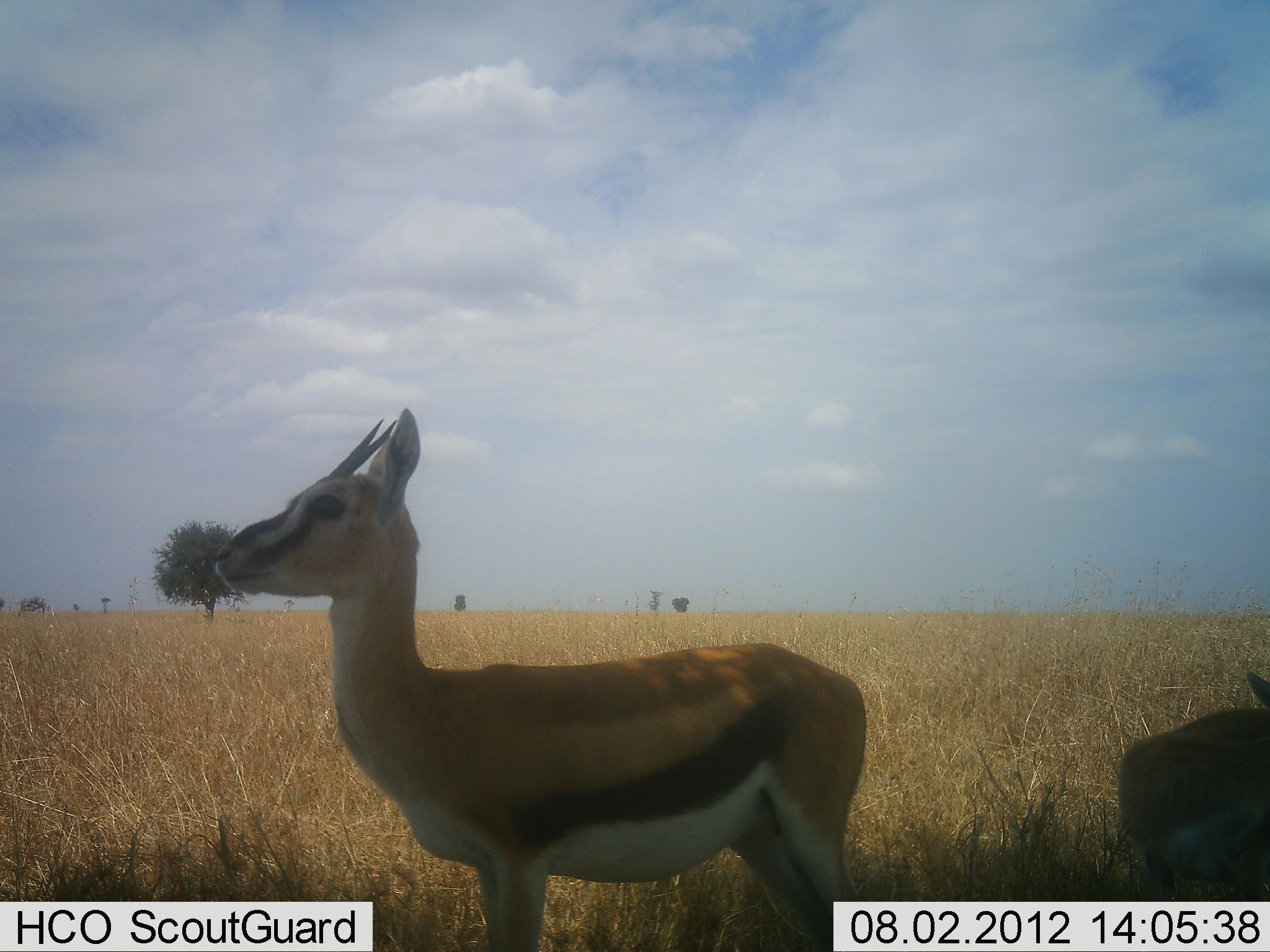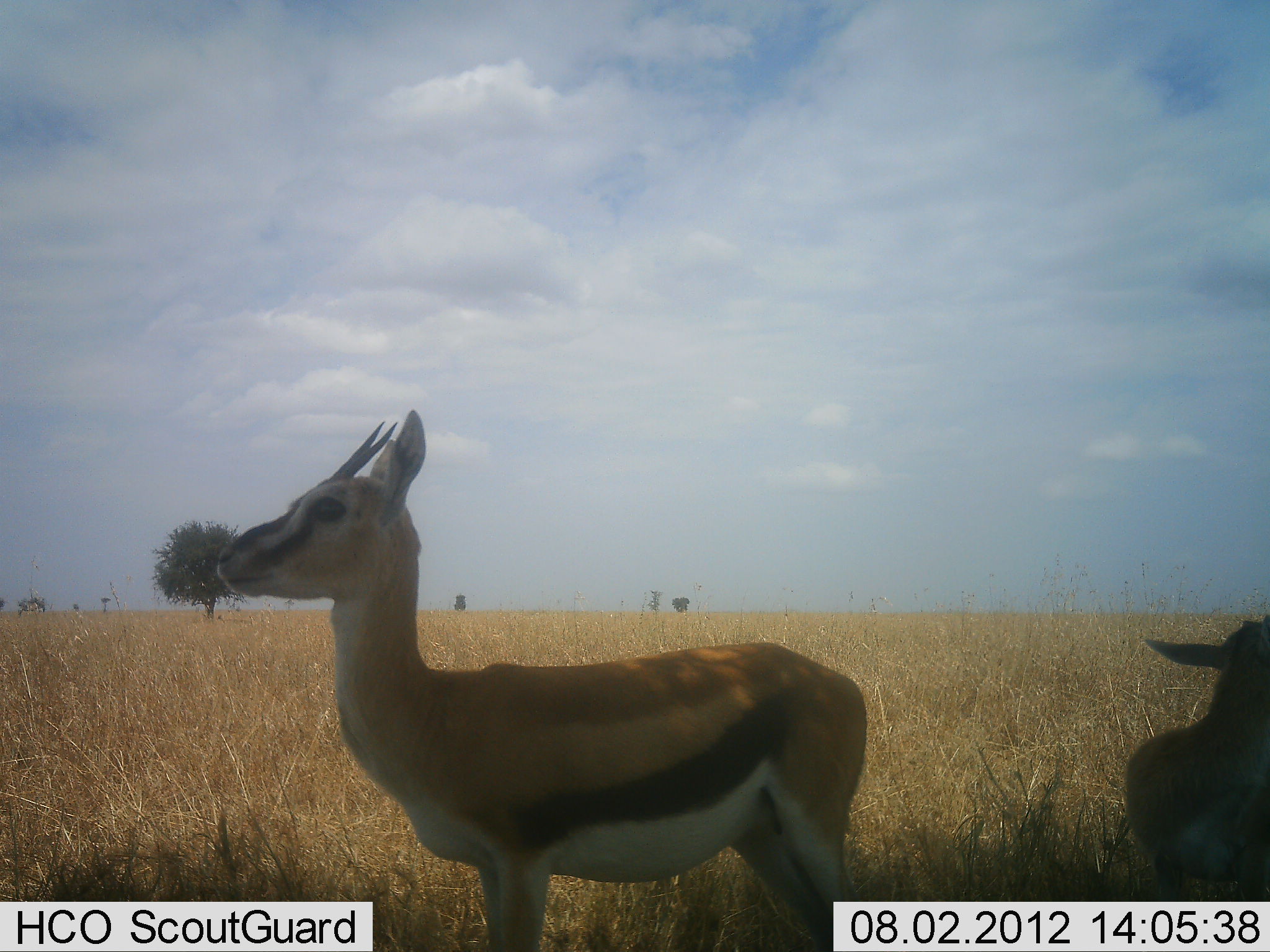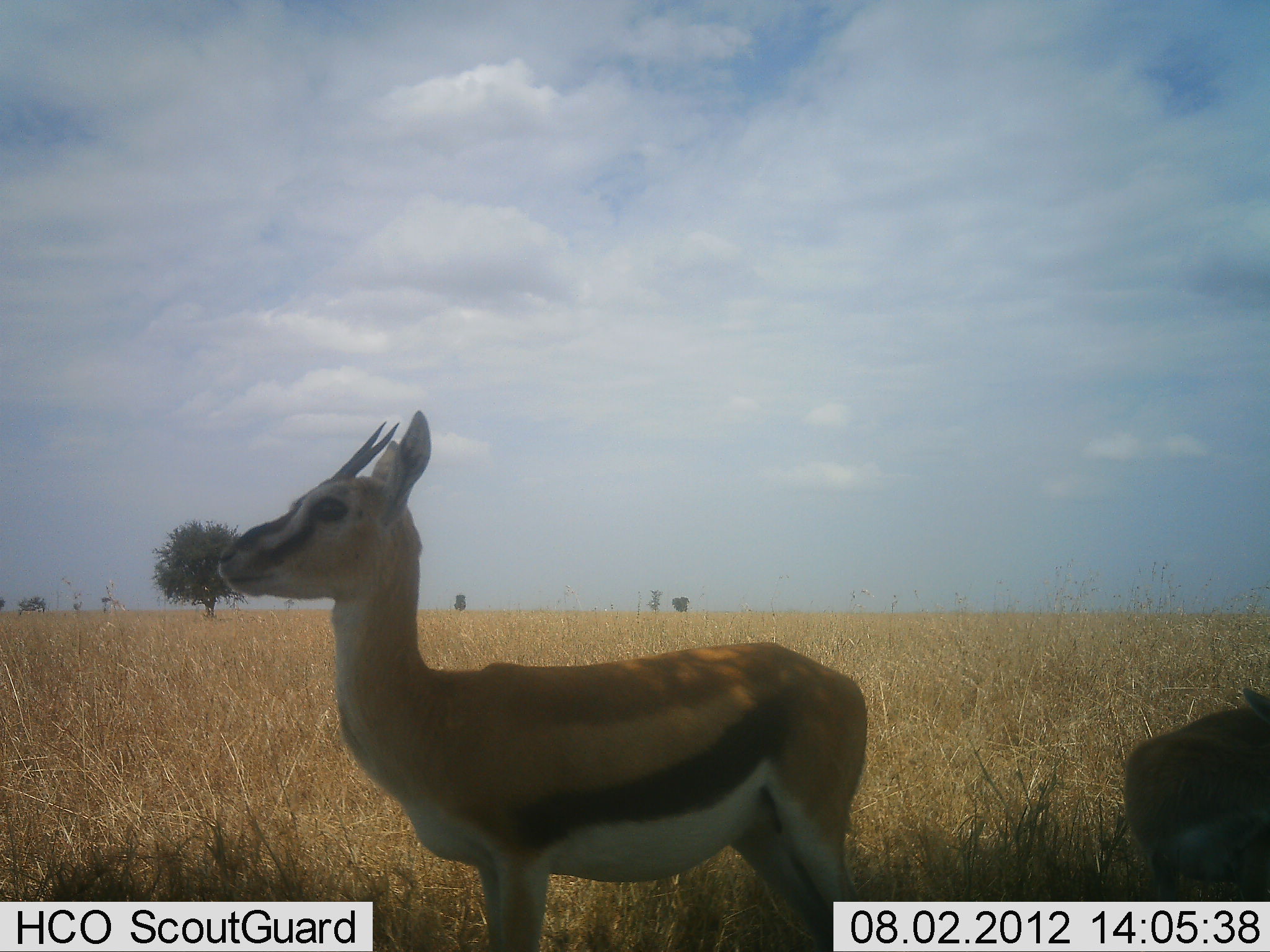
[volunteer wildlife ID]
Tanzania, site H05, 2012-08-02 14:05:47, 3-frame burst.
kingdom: Animalia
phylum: Chordata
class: Mammalia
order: Artiodactyla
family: Bovidae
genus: Eudorcas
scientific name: Eudorcas thomsonii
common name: thomson's gazelle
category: gazellethomsons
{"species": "gazellethomsons (thomson's gazelle) (Eudorcas thomsonii)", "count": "2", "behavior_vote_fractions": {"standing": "100%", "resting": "10%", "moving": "0%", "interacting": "0%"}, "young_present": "0%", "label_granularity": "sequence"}